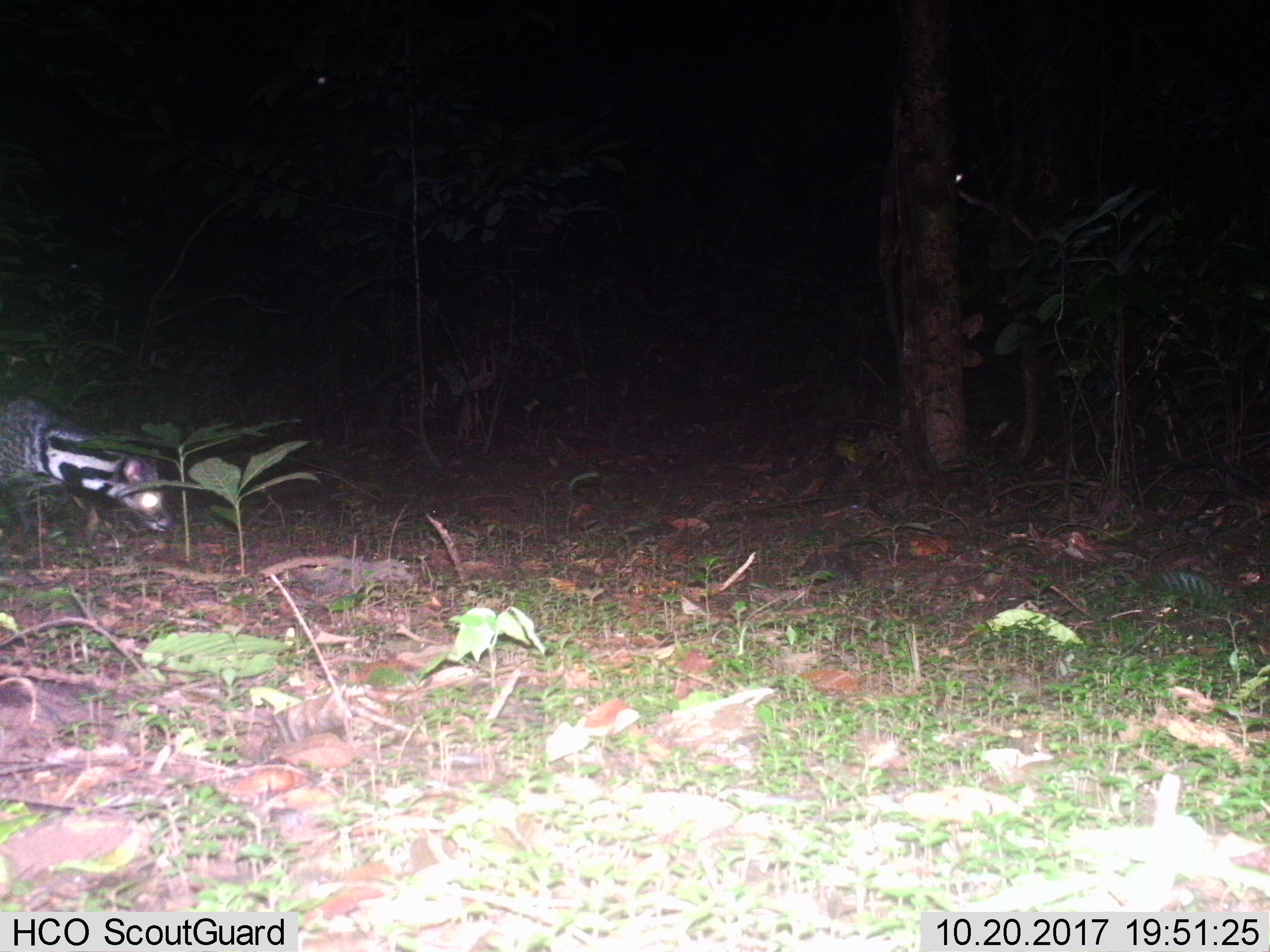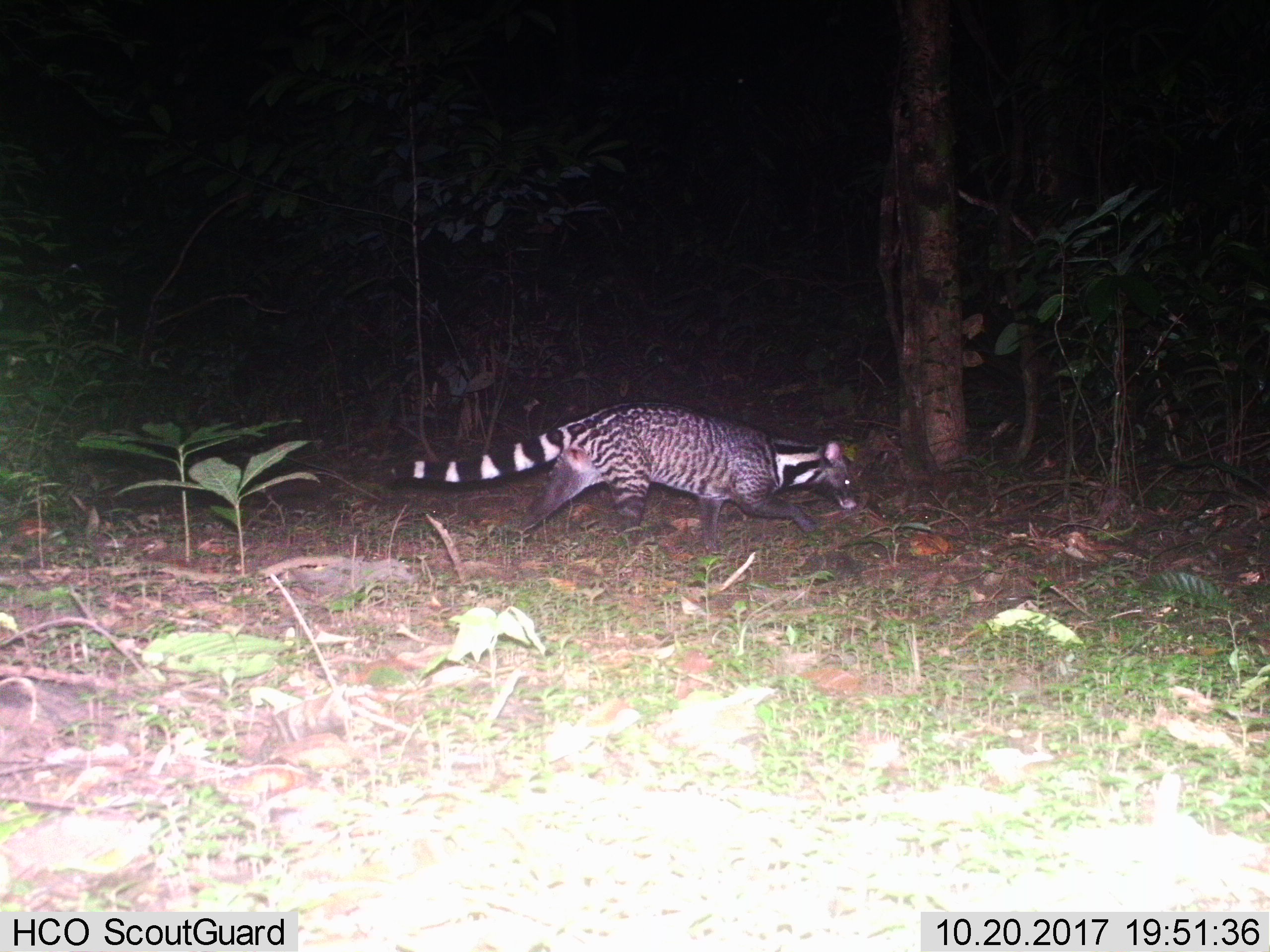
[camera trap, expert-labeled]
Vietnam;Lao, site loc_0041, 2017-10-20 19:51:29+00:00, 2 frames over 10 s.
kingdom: Animalia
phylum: Chordata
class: Mammalia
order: Carnivora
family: Viverridae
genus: Viverra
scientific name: Viverra zibetha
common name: large indian civet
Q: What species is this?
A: Large indian civet (Viverra zibetha).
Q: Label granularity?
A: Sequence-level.